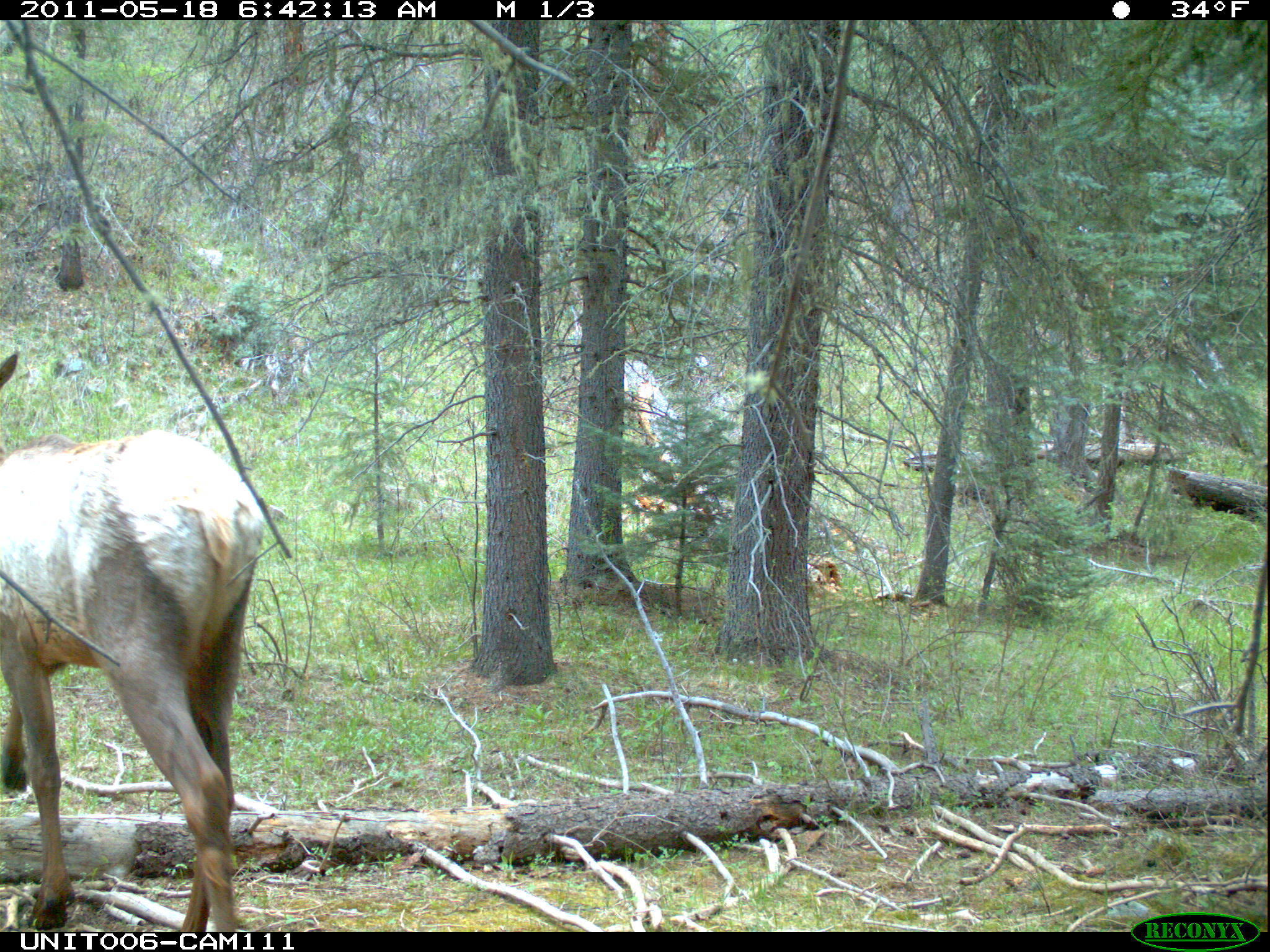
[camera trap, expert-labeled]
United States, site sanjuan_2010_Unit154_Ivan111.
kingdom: Animalia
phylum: Chordata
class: Mammalia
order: Artiodactyla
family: Cervidae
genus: Cervus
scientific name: Cervus elaphus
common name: red deer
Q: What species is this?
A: Cervus elaphus (red deer).